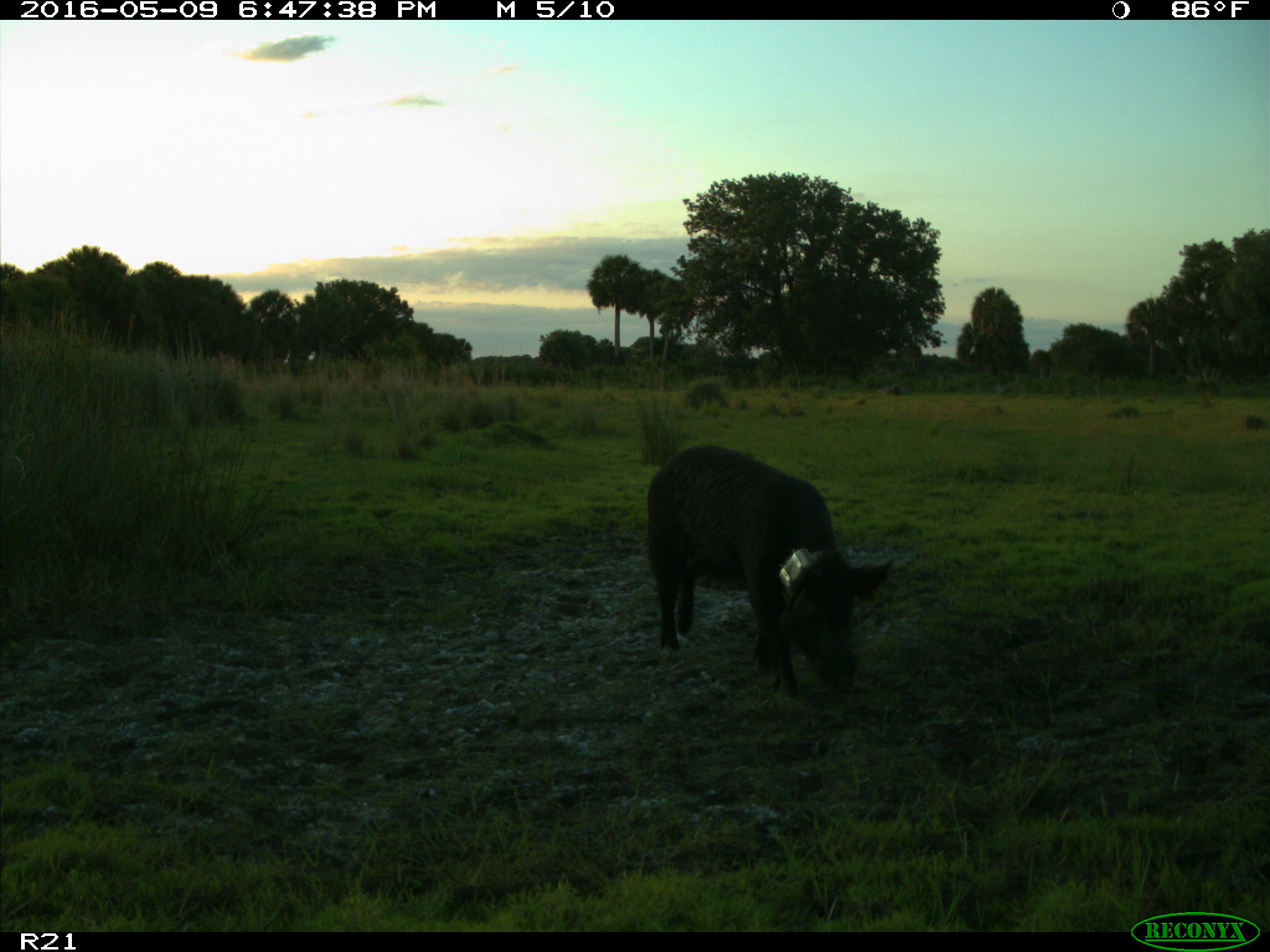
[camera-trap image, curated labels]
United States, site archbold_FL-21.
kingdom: Animalia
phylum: Chordata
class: Mammalia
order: Artiodactyla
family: Suidae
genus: Sus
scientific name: Sus scrofa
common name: wild boar